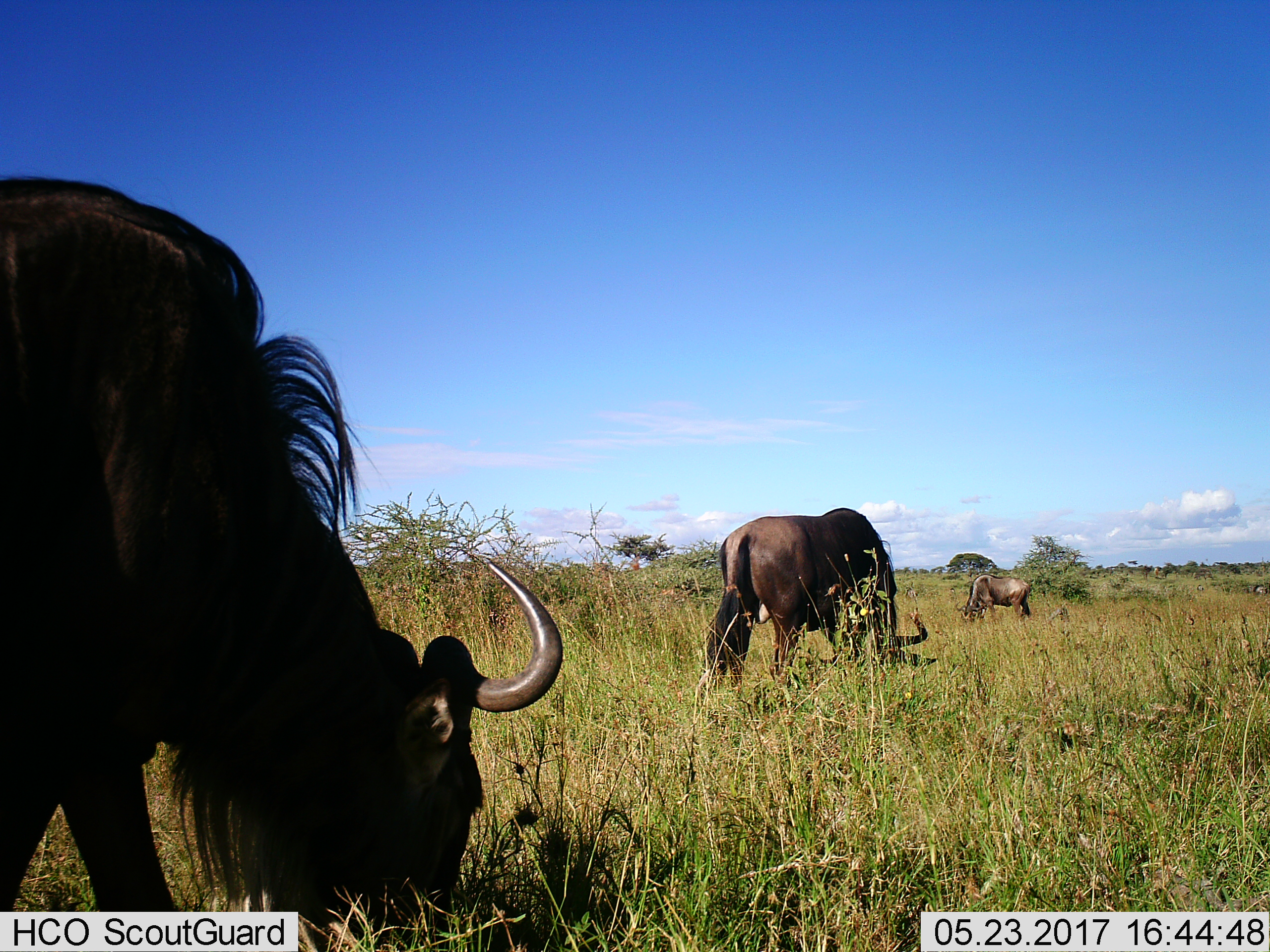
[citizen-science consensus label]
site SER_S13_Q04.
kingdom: Animalia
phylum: Chordata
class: Mammalia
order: Artiodactyla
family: Bovidae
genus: Connochaetes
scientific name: Connochaetes taurinus taurinus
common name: blue wildebeest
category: wildebeestblue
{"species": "wildebeestblue (blue wildebeest) (Connochaetes taurinus taurinus)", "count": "3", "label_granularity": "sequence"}